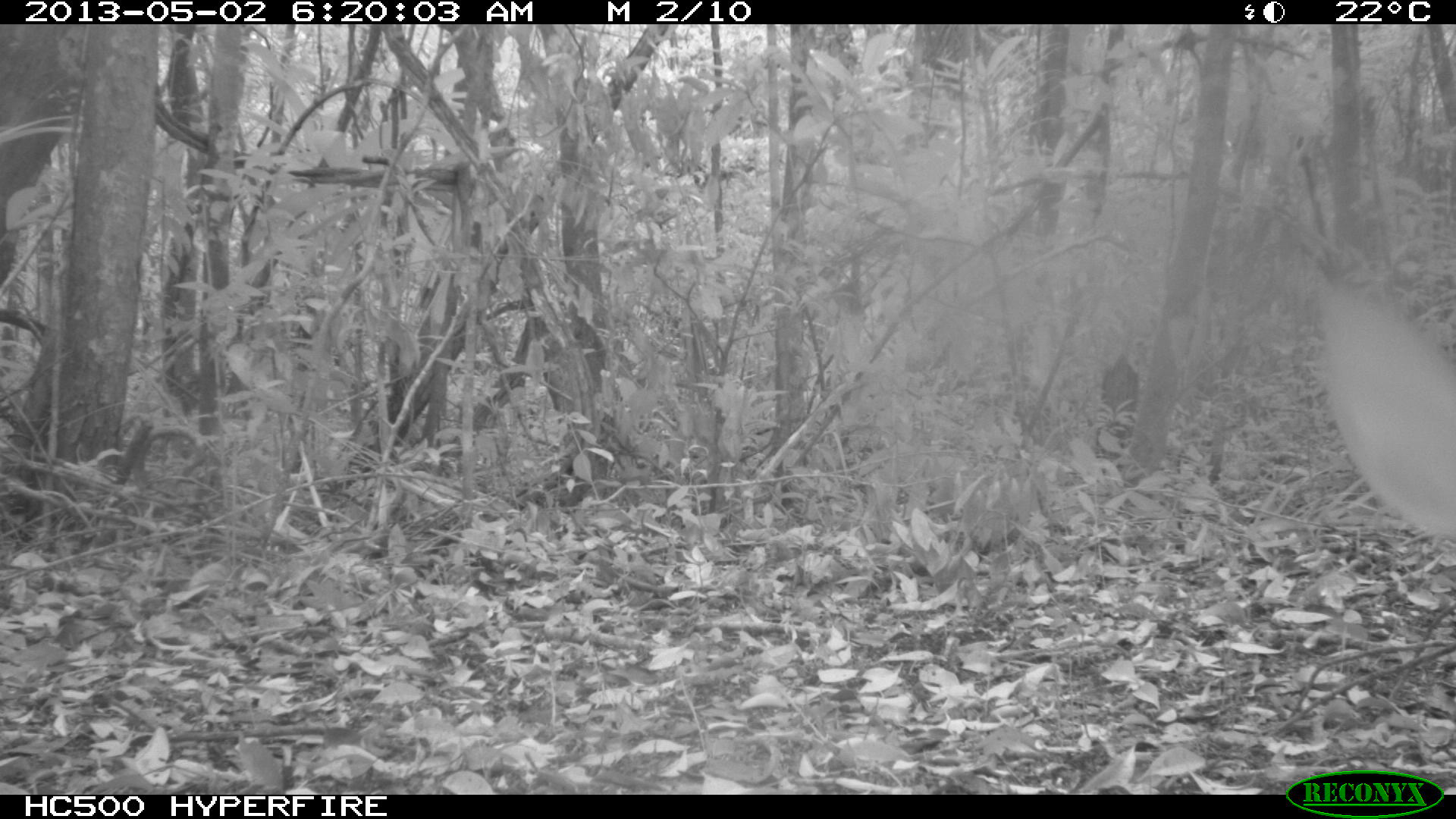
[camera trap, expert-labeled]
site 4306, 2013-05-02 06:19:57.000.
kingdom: Animalia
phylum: Chordata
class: Mammalia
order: Artiodactyla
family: Cervidae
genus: Mazama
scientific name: Mazama temama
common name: central american red brocket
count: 1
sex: male